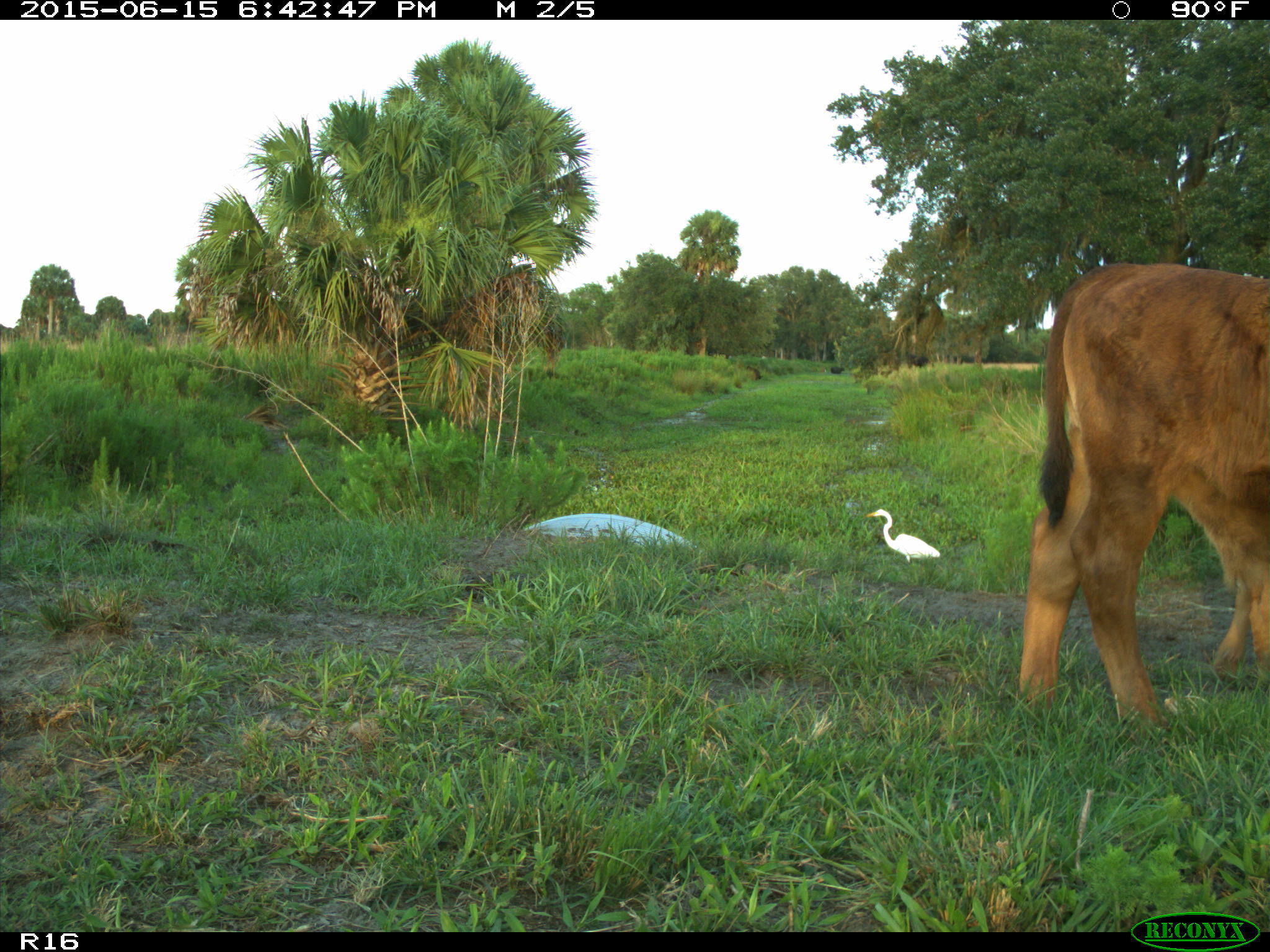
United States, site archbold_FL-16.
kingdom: Animalia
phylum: Chordata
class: Mammalia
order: Artiodactyla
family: Bovidae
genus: Bos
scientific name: Bos taurus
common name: domestic cow